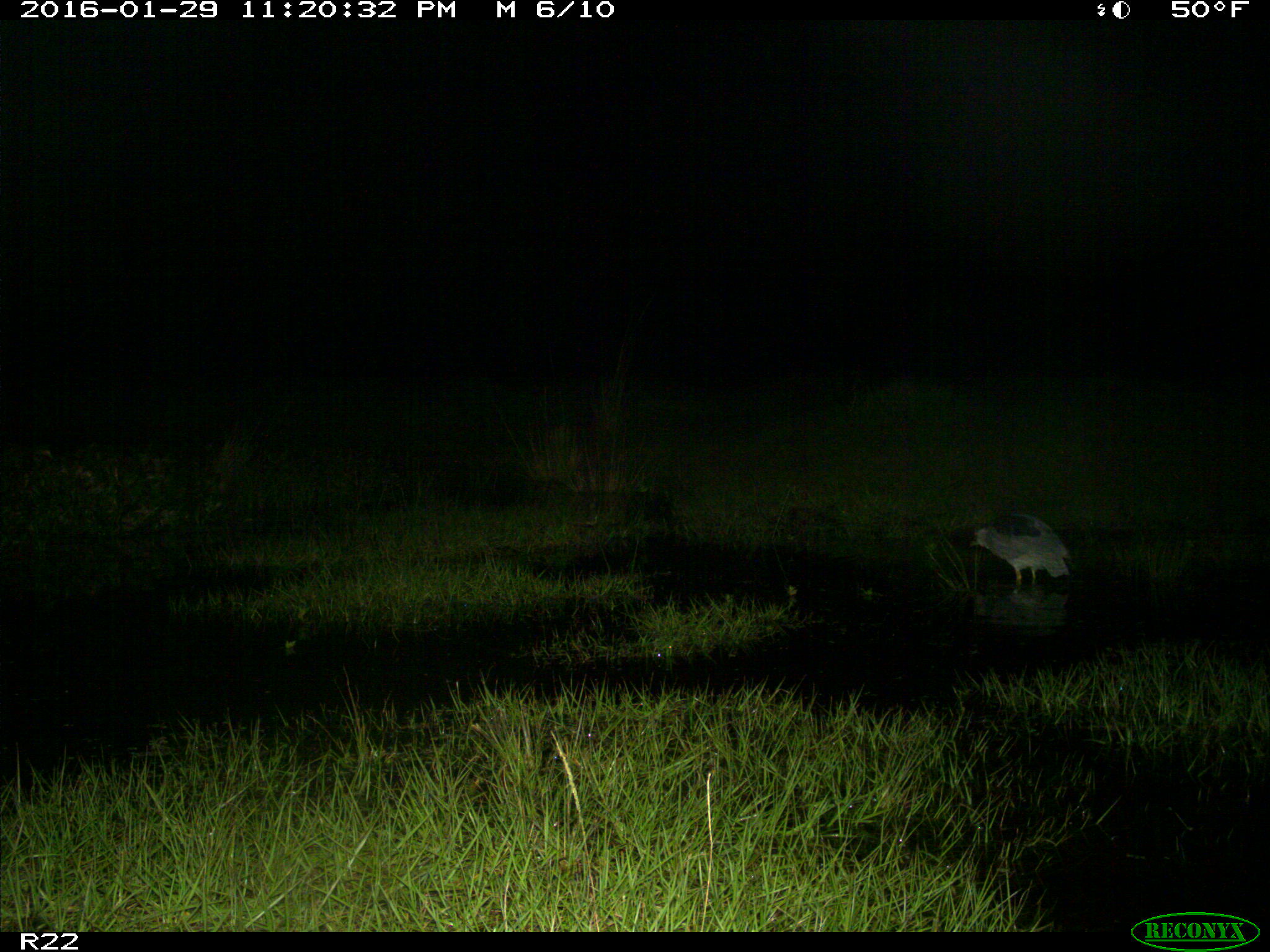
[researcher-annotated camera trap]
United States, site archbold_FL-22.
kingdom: Animalia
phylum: Chordata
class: Aves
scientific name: Aves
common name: birds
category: unidentified bird